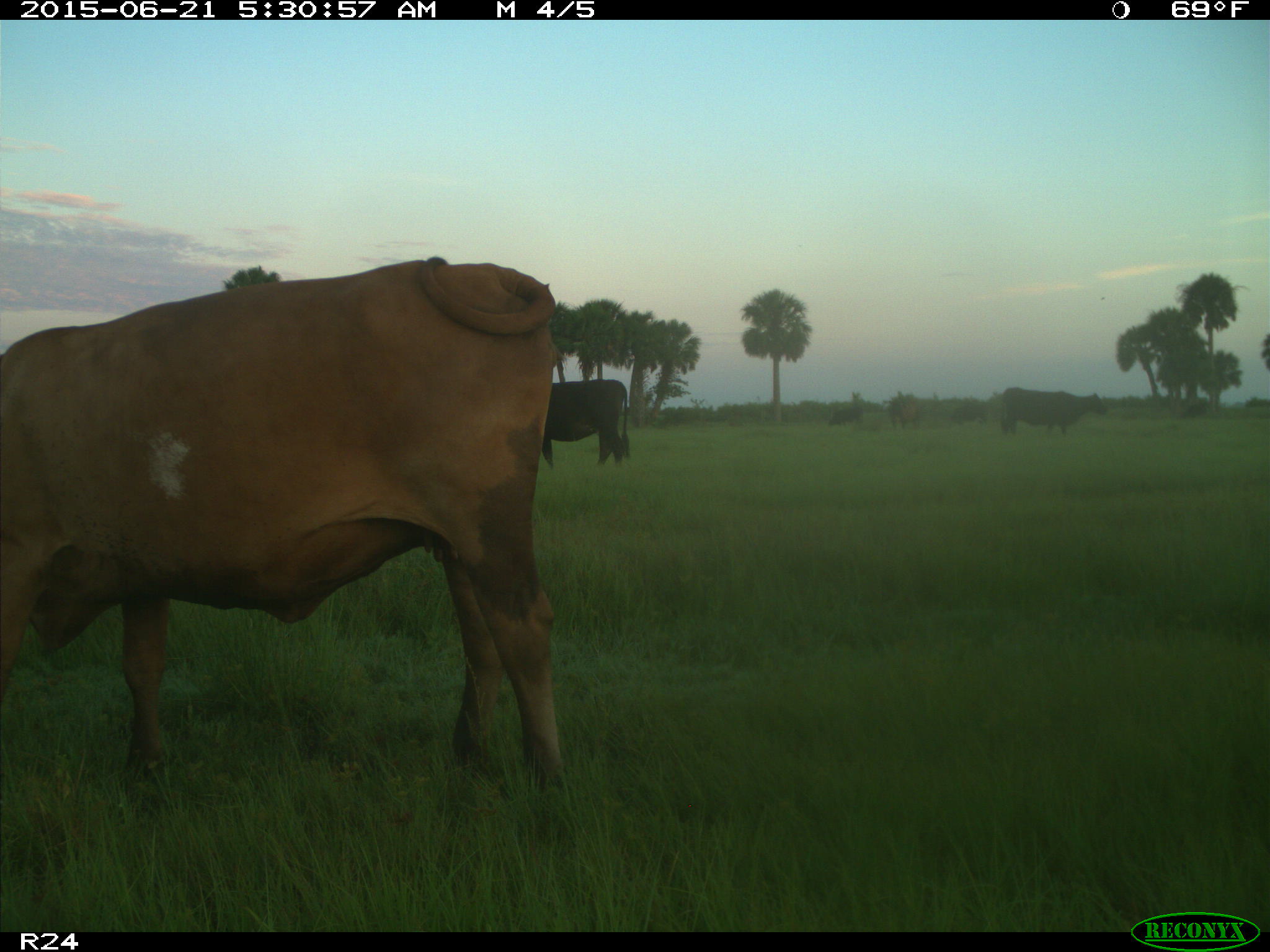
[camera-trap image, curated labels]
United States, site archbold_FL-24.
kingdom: Animalia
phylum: Chordata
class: Mammalia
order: Artiodactyla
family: Bovidae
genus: Bos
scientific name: Bos taurus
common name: domestic cow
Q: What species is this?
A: Bos taurus (domestic cow).